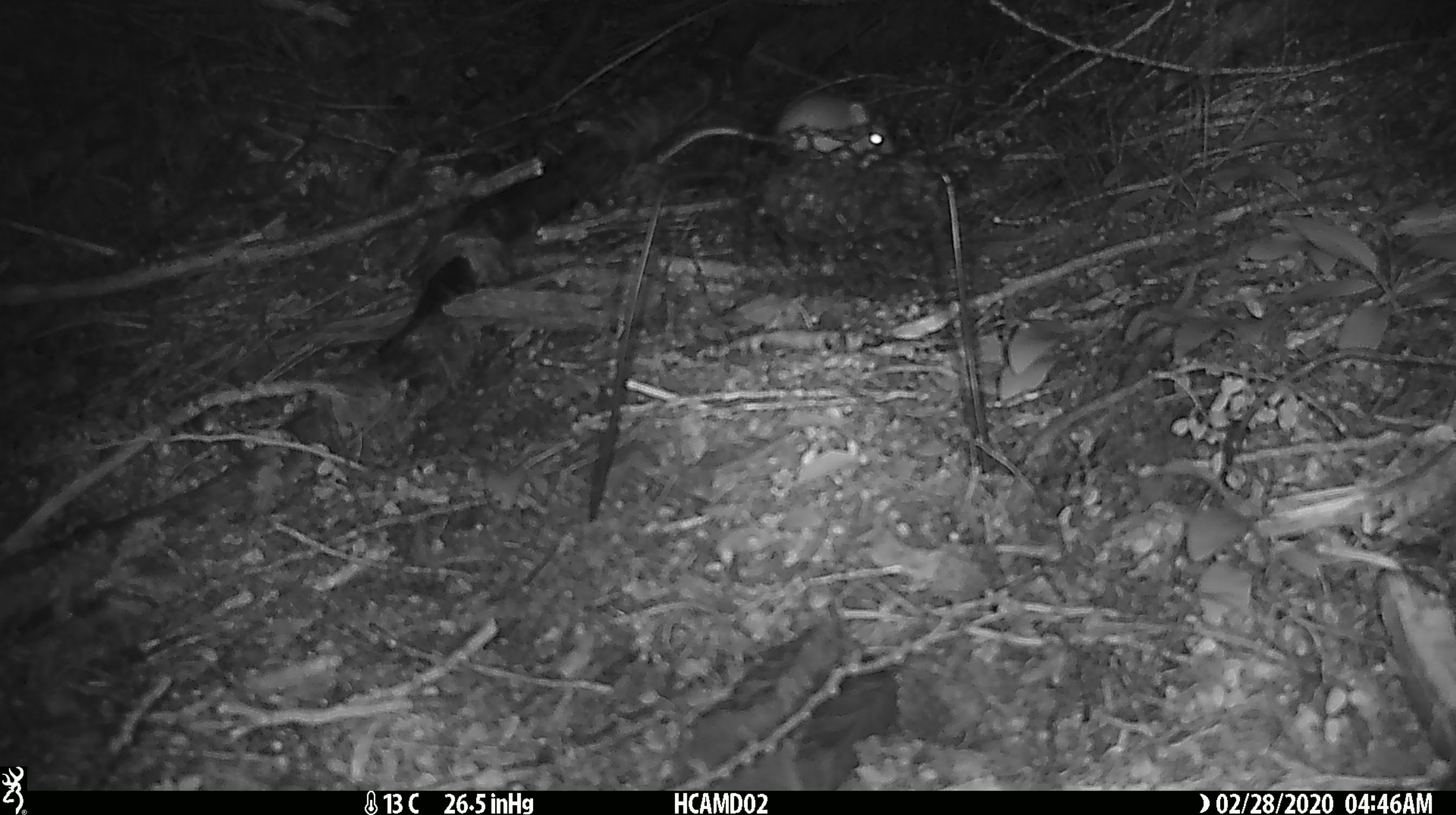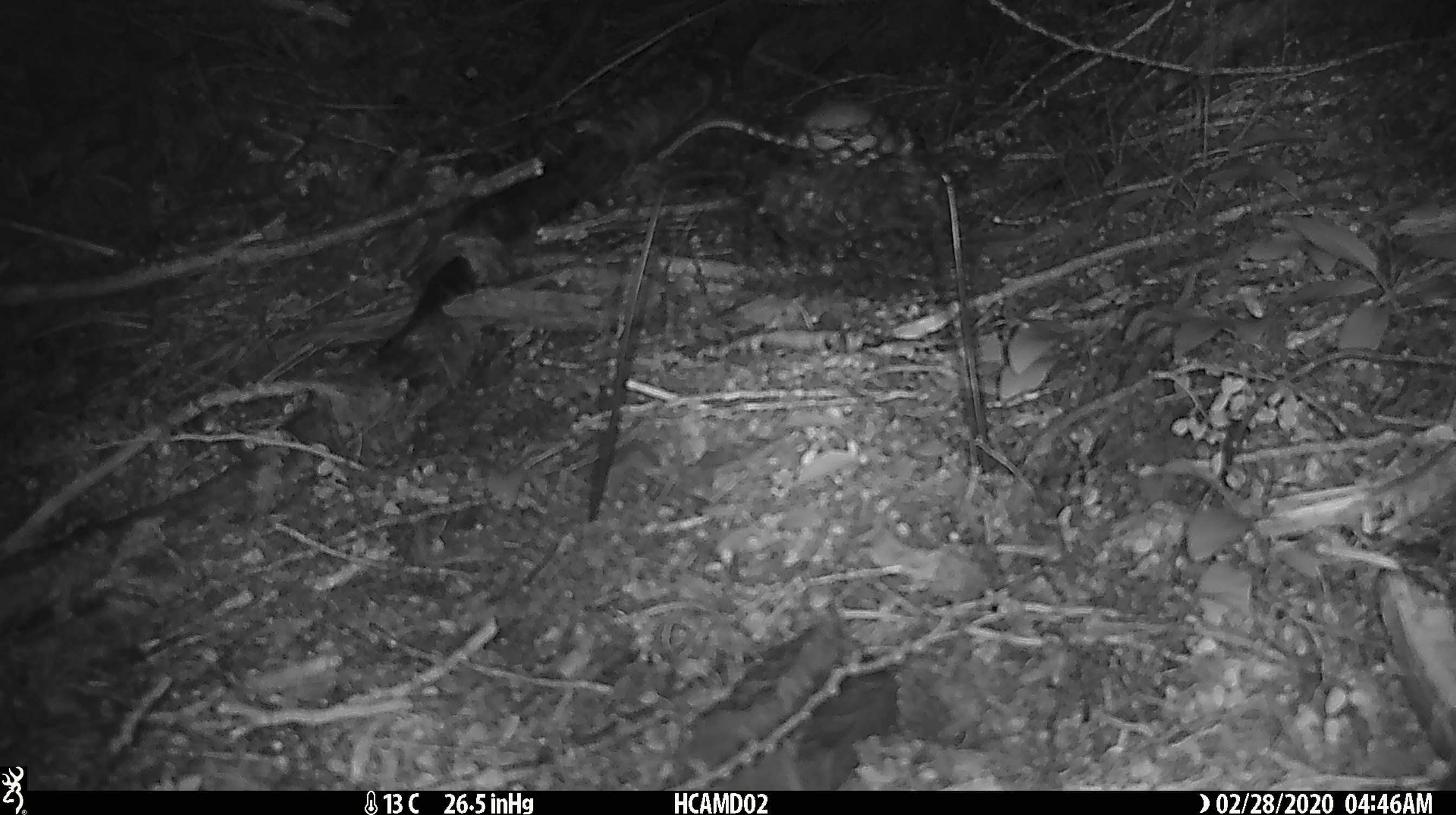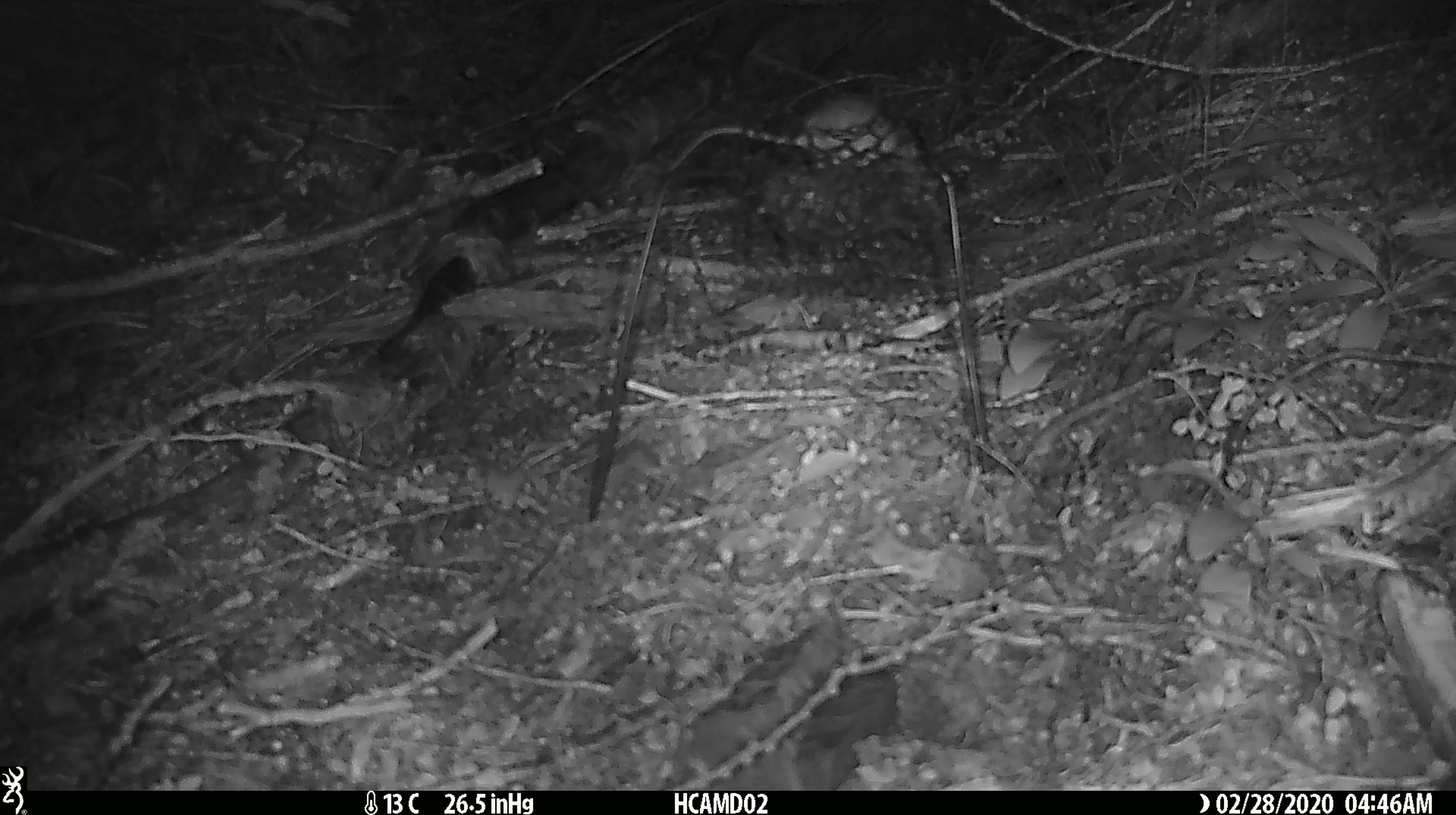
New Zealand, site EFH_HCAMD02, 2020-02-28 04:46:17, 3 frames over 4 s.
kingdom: Animalia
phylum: Chordata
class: Mammalia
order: Rodentia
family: Muridae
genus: Mus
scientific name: Mus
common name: mouse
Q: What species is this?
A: Mouse (Mus).